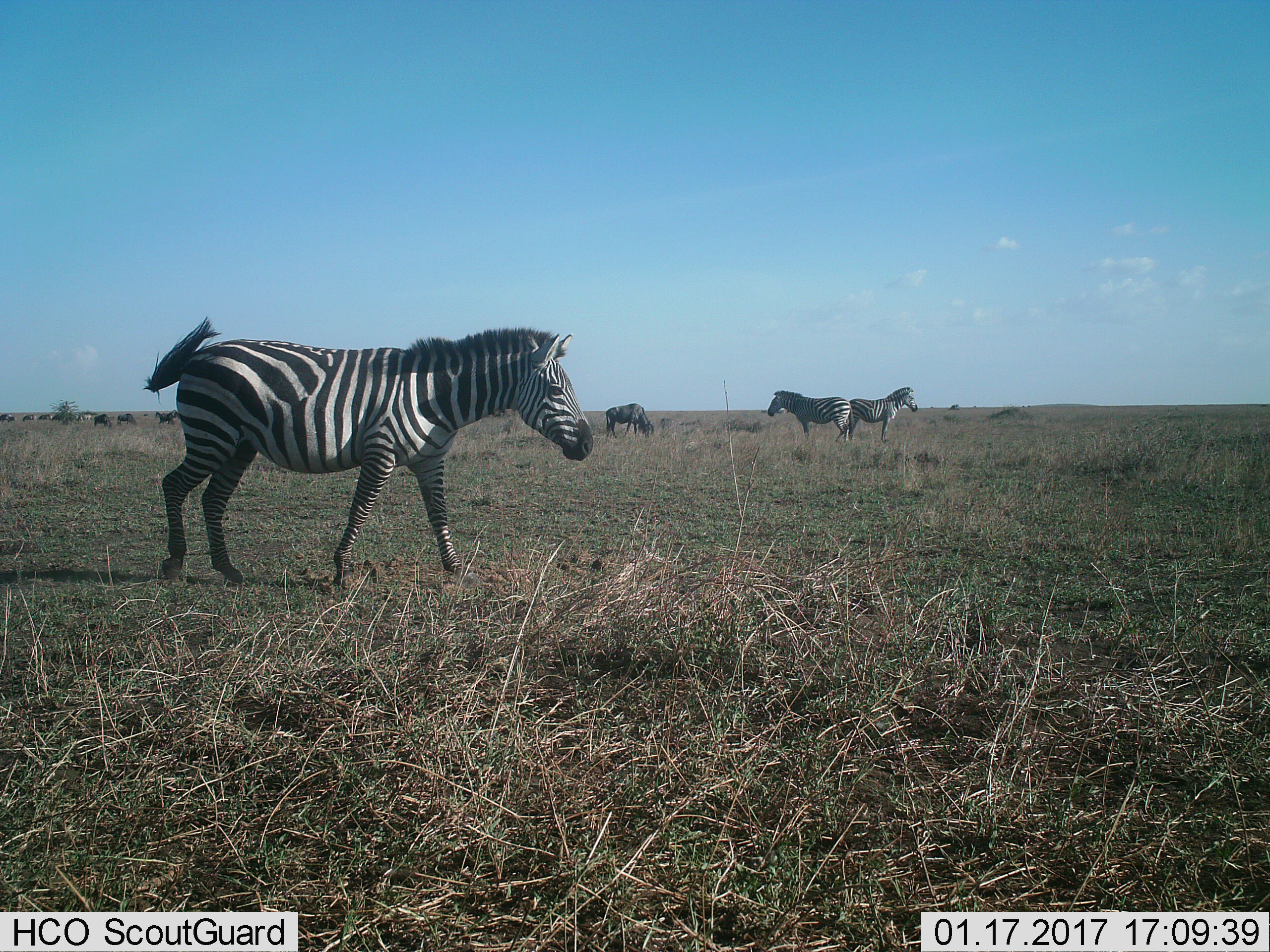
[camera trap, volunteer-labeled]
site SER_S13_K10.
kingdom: Animalia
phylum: Chordata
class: Mammalia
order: Artiodactyla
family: Bovidae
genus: Connochaetes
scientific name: Connochaetes taurinus taurinus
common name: blue wildebeest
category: wildebeestblue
Wildebeestblue (blue wildebeest) (Connochaetes taurinus taurinus), count 4. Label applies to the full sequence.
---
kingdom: Animalia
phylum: Chordata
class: Mammalia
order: Perissodactyla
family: Equidae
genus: Equus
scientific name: Equus quagga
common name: plains zebra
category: zebraplains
Zebraplains (plains zebra) (Equus quagga), count 3. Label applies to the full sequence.